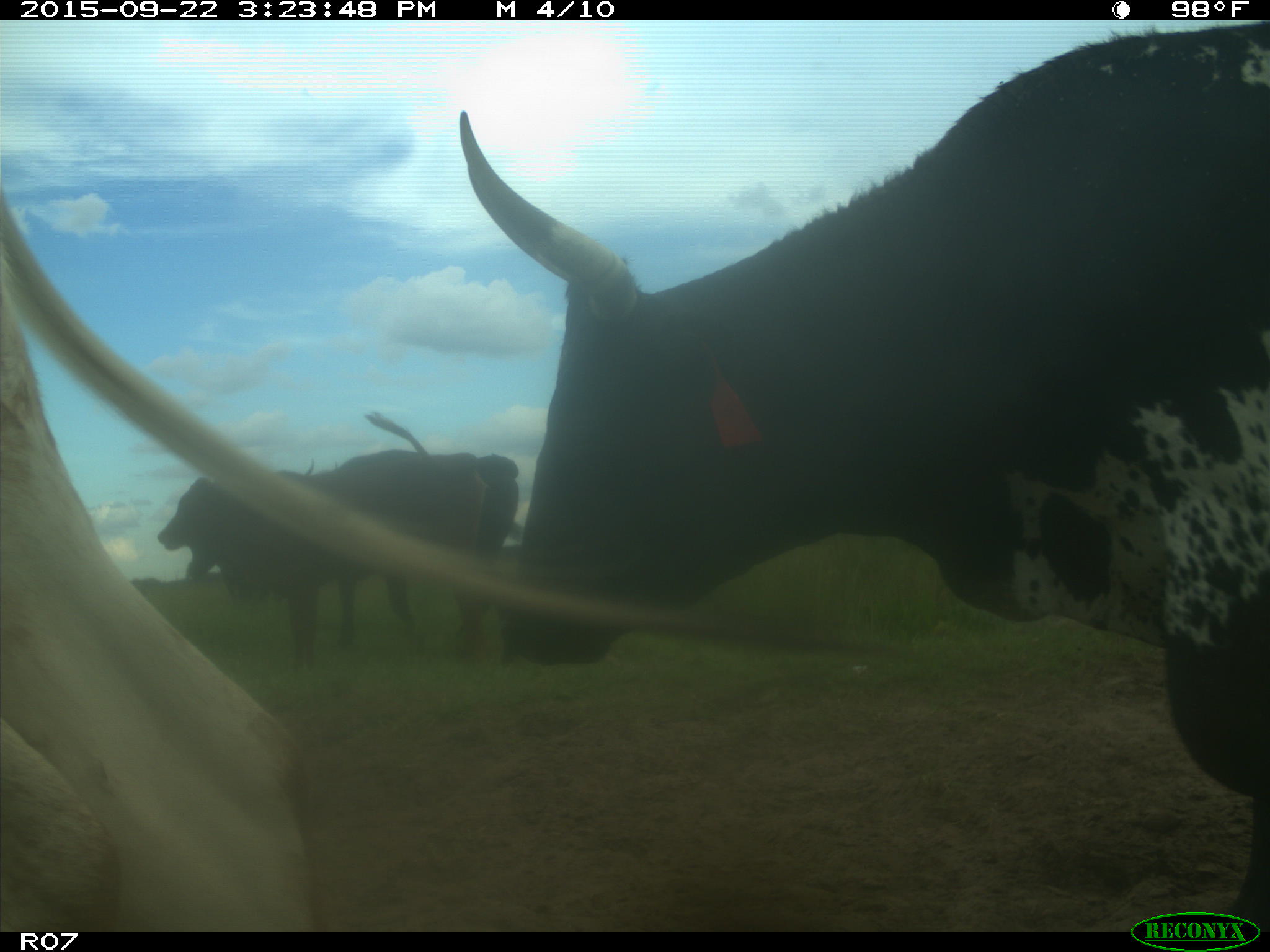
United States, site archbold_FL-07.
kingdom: Animalia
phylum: Chordata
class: Mammalia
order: Artiodactyla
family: Bovidae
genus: Bos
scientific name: Bos taurus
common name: domestic cow